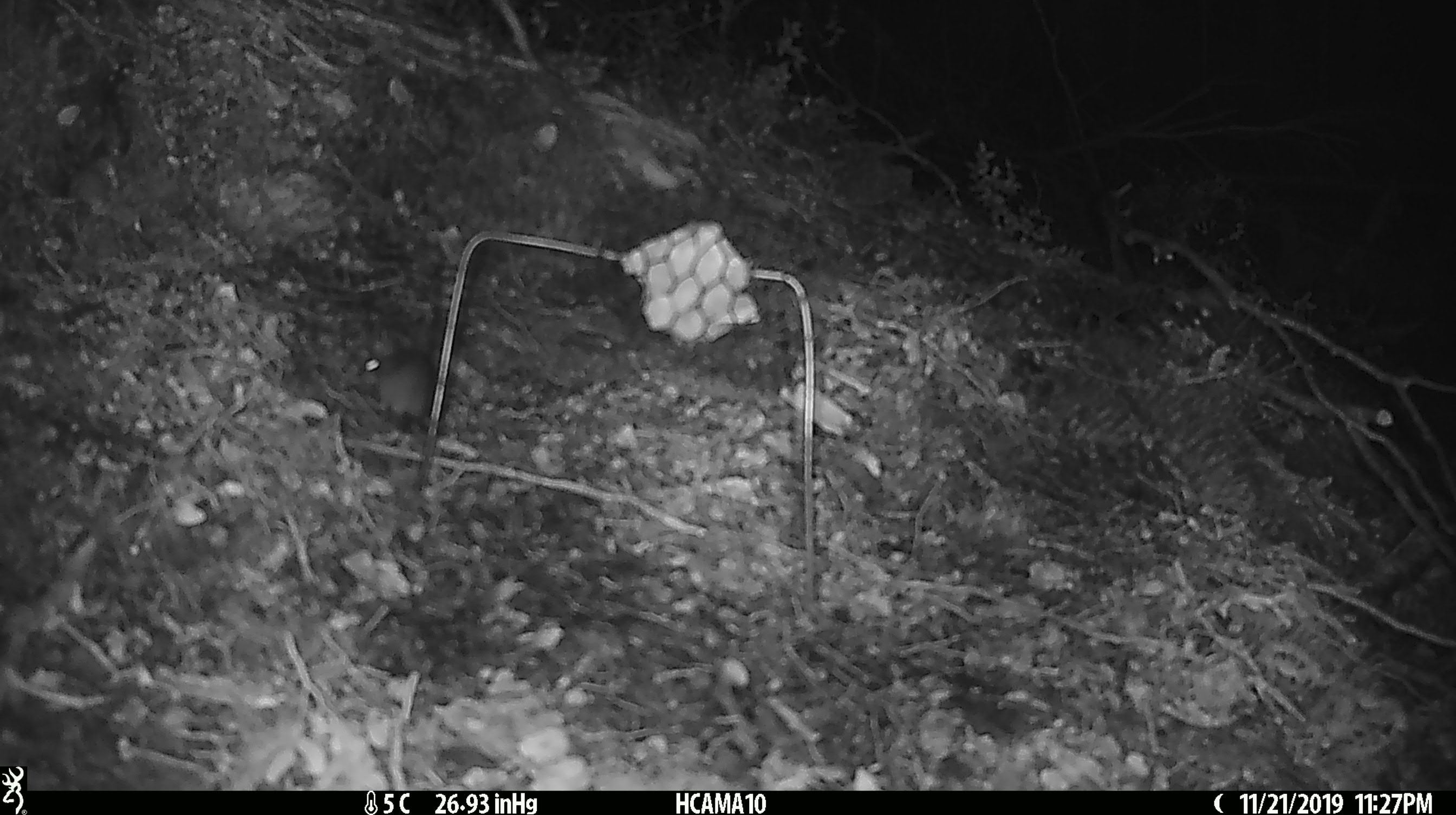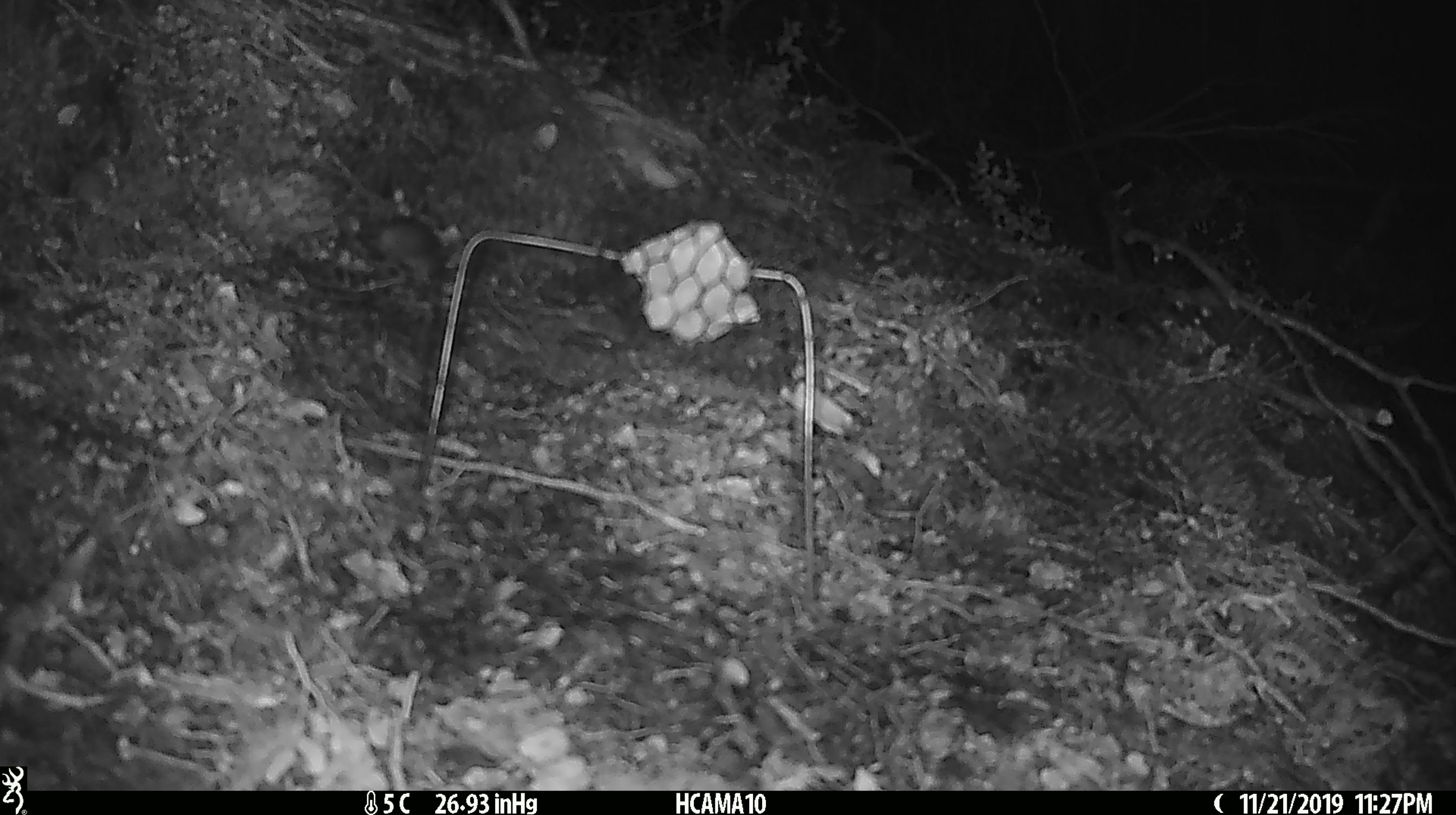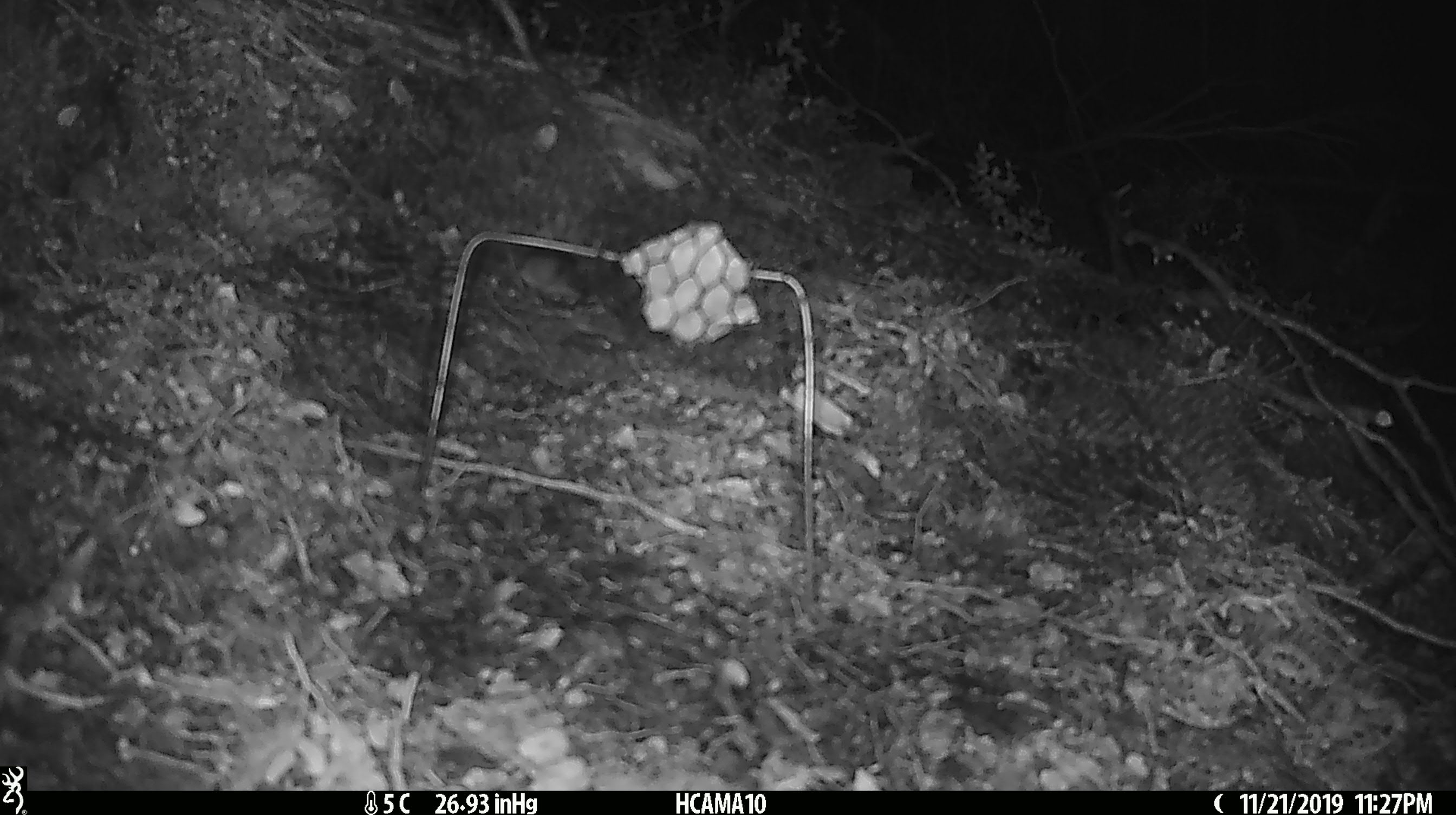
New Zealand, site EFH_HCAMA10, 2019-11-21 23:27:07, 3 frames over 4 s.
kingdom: Animalia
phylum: Chordata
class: Mammalia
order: Rodentia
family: Muridae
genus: Mus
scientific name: Mus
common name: mouse